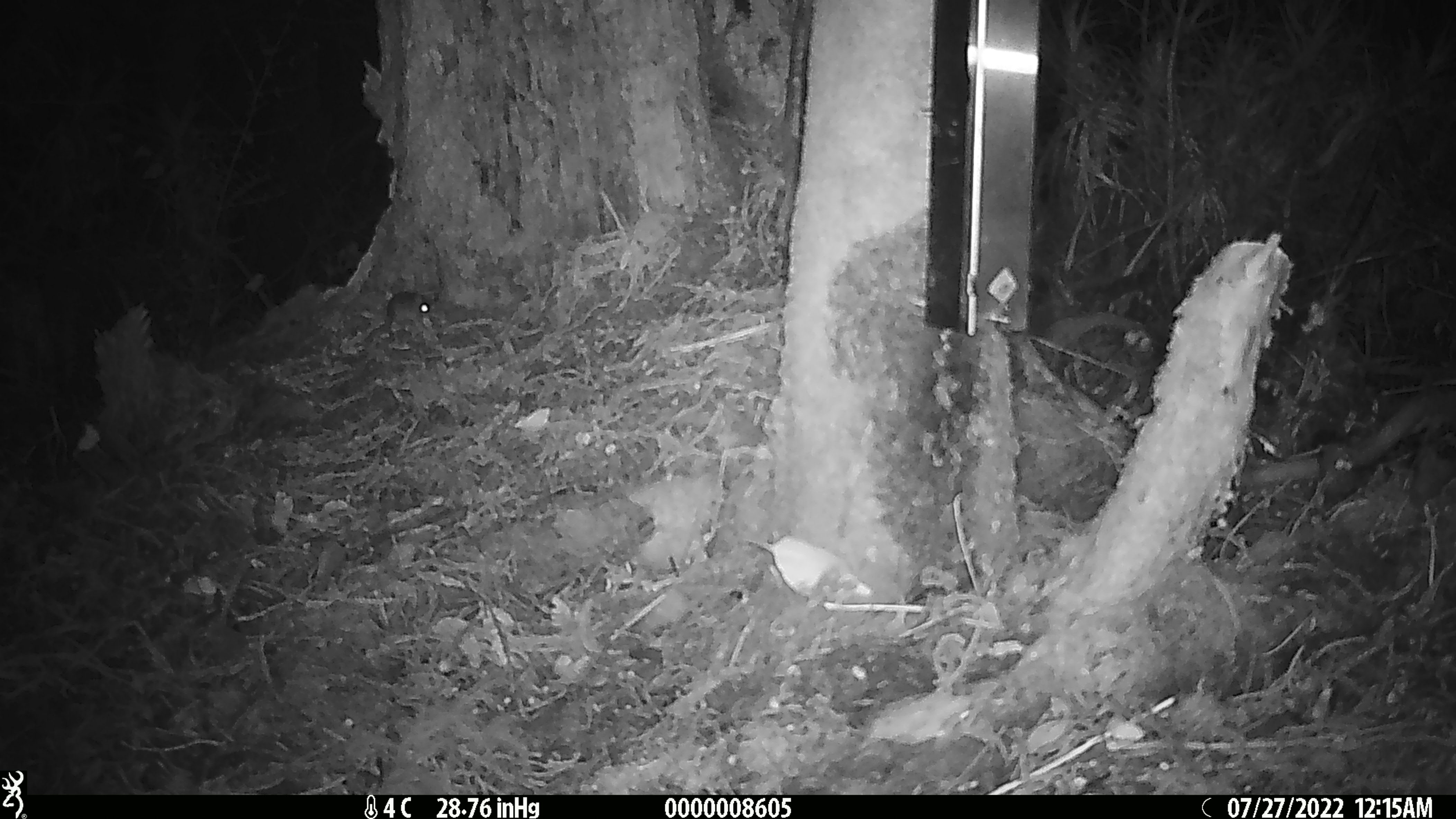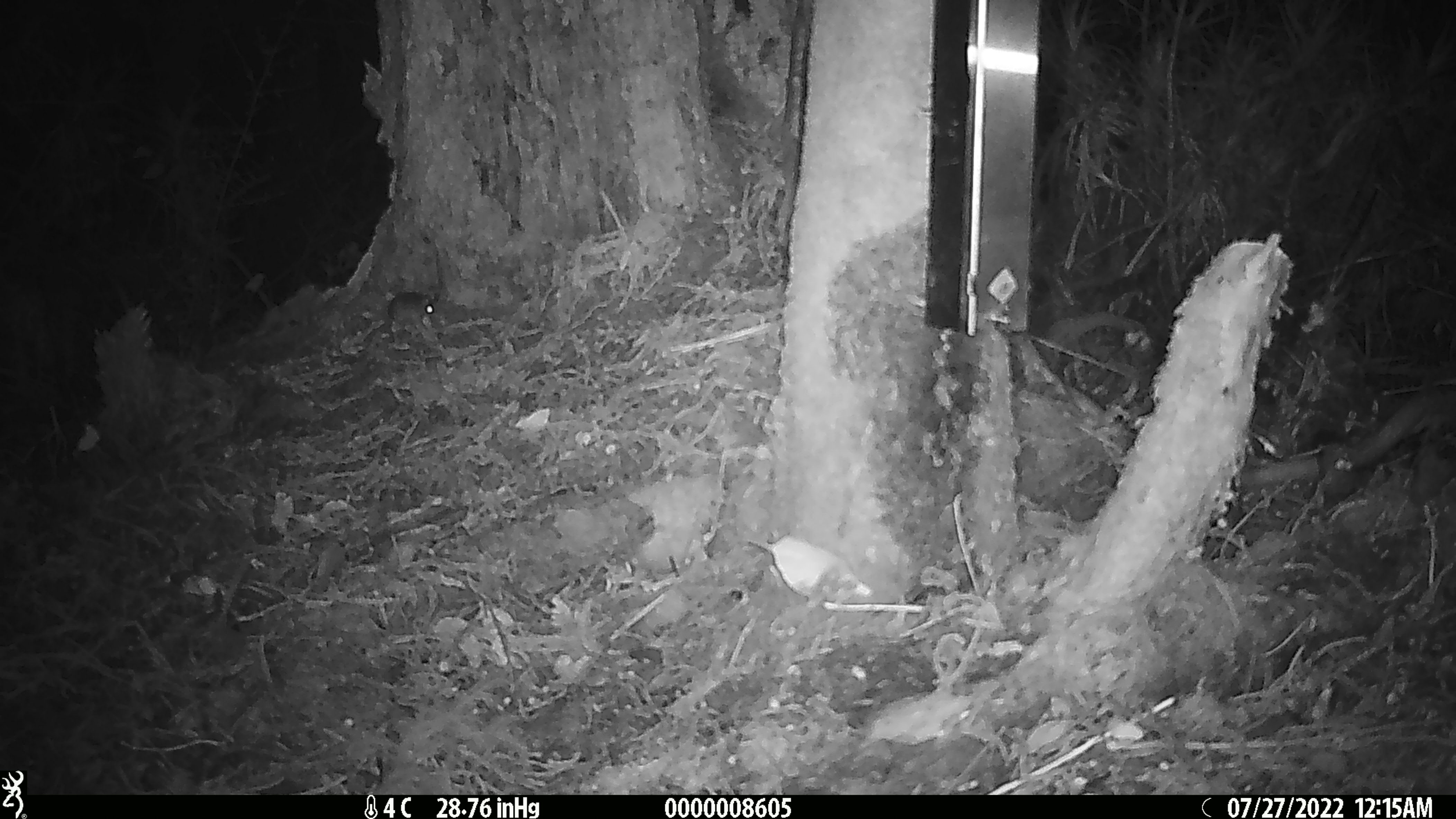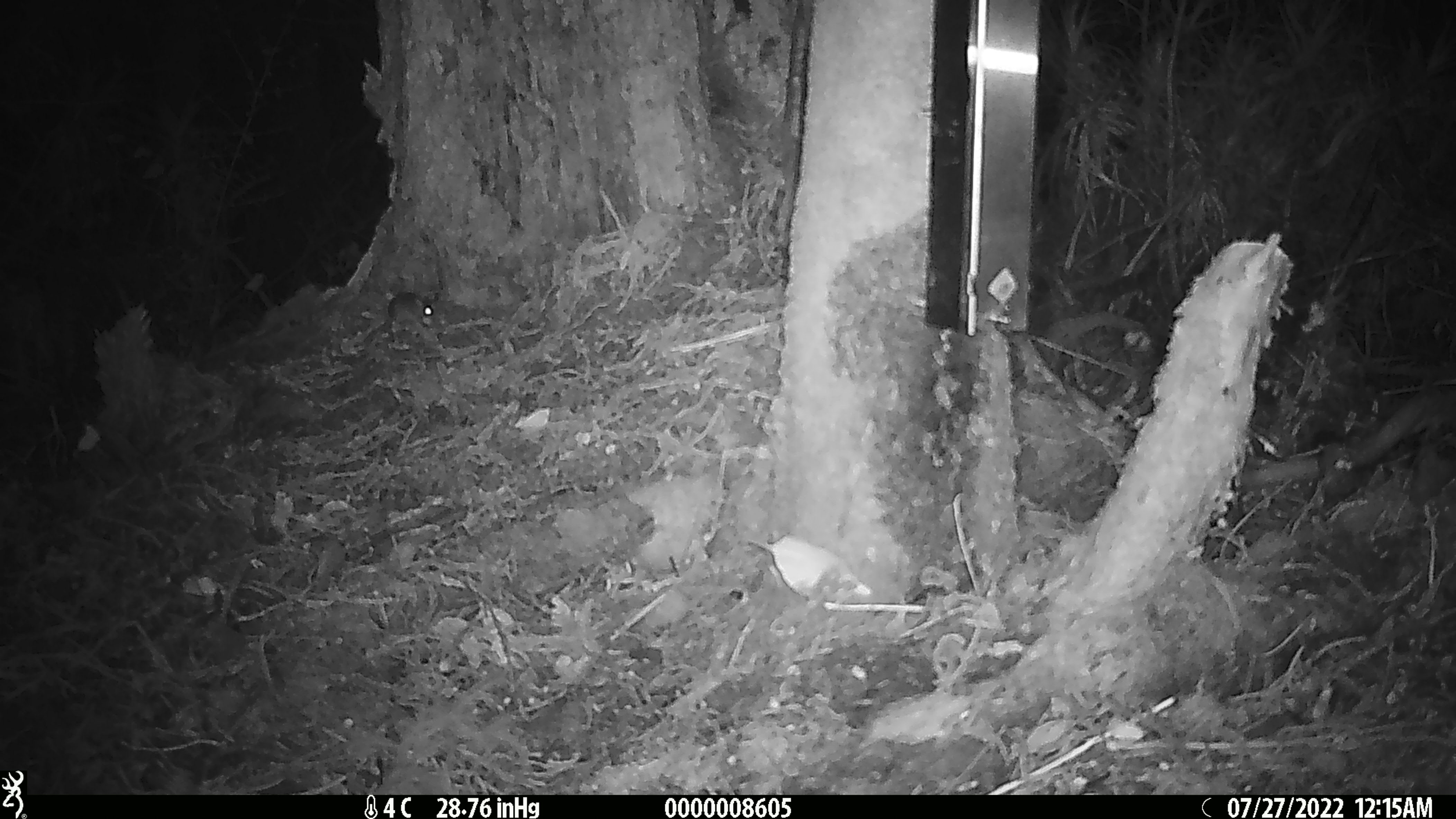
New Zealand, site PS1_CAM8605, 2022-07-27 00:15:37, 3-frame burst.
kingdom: Animalia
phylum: Chordata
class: Mammalia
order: Rodentia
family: Muridae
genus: Mus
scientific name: Mus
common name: mouse